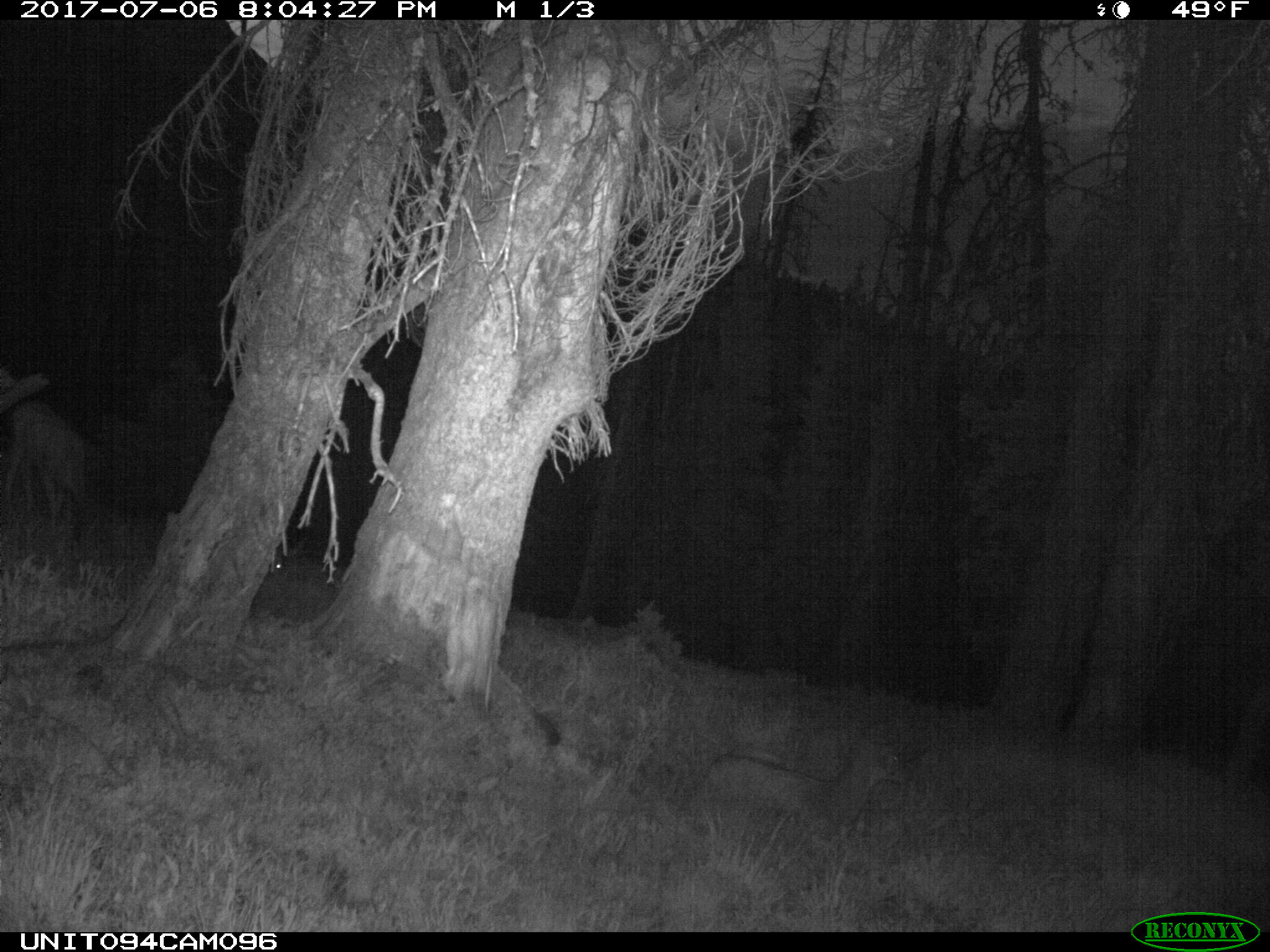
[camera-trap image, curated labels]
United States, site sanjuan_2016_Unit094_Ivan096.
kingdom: Animalia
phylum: Chordata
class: Mammalia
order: Artiodactyla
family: Cervidae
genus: Odocoileus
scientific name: Odocoileus hemionus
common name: mule deer